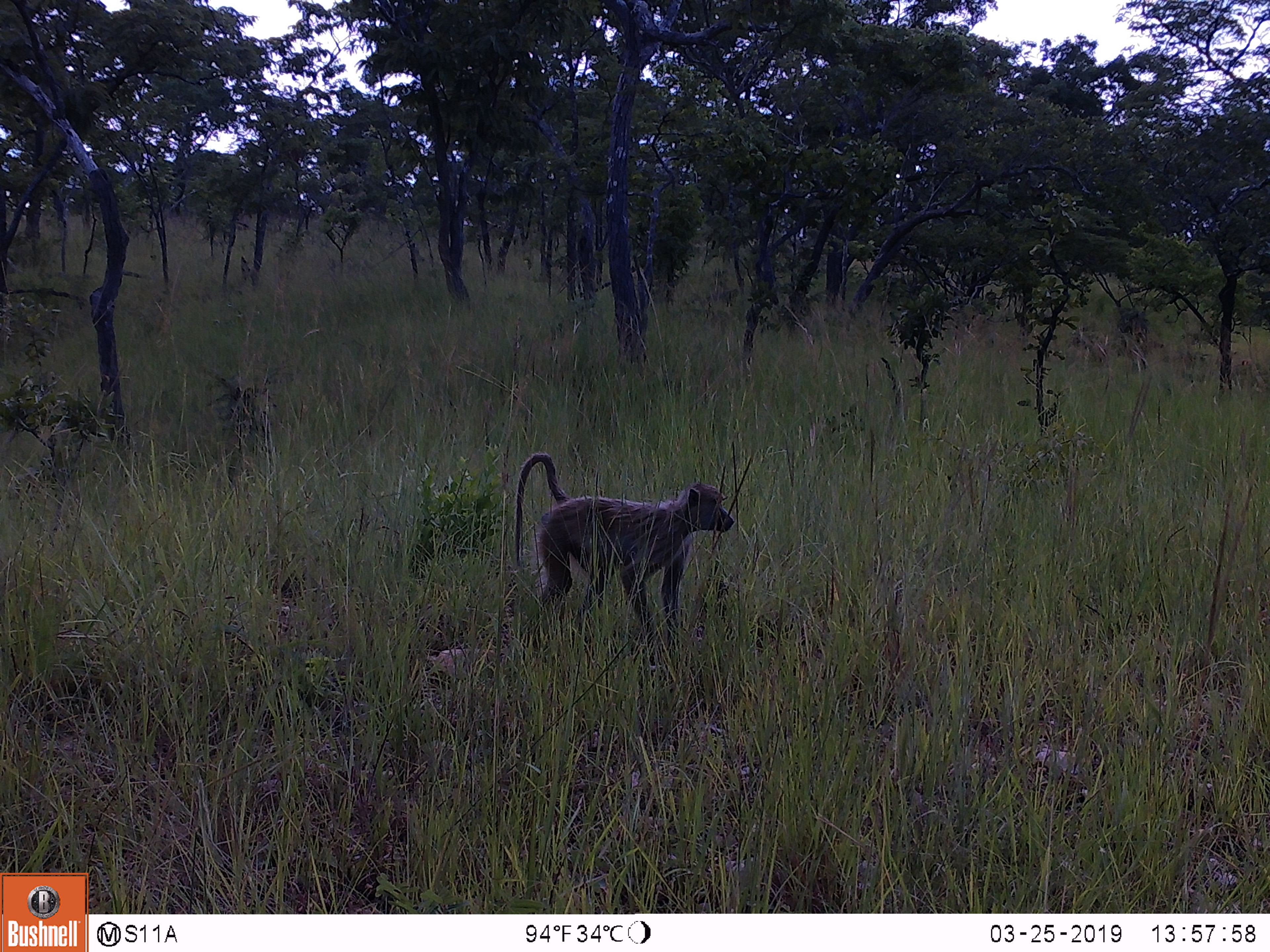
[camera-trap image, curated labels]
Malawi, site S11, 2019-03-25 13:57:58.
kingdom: Animalia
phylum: Chordata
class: Mammalia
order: Primates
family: Cercopithecidae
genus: Papio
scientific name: Papio cynocephalus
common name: yellow baboon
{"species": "yellow baboon (Papio cynocephalus)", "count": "1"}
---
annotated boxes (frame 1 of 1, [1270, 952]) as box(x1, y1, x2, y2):
yellow baboon: box(484, 436, 744, 653)